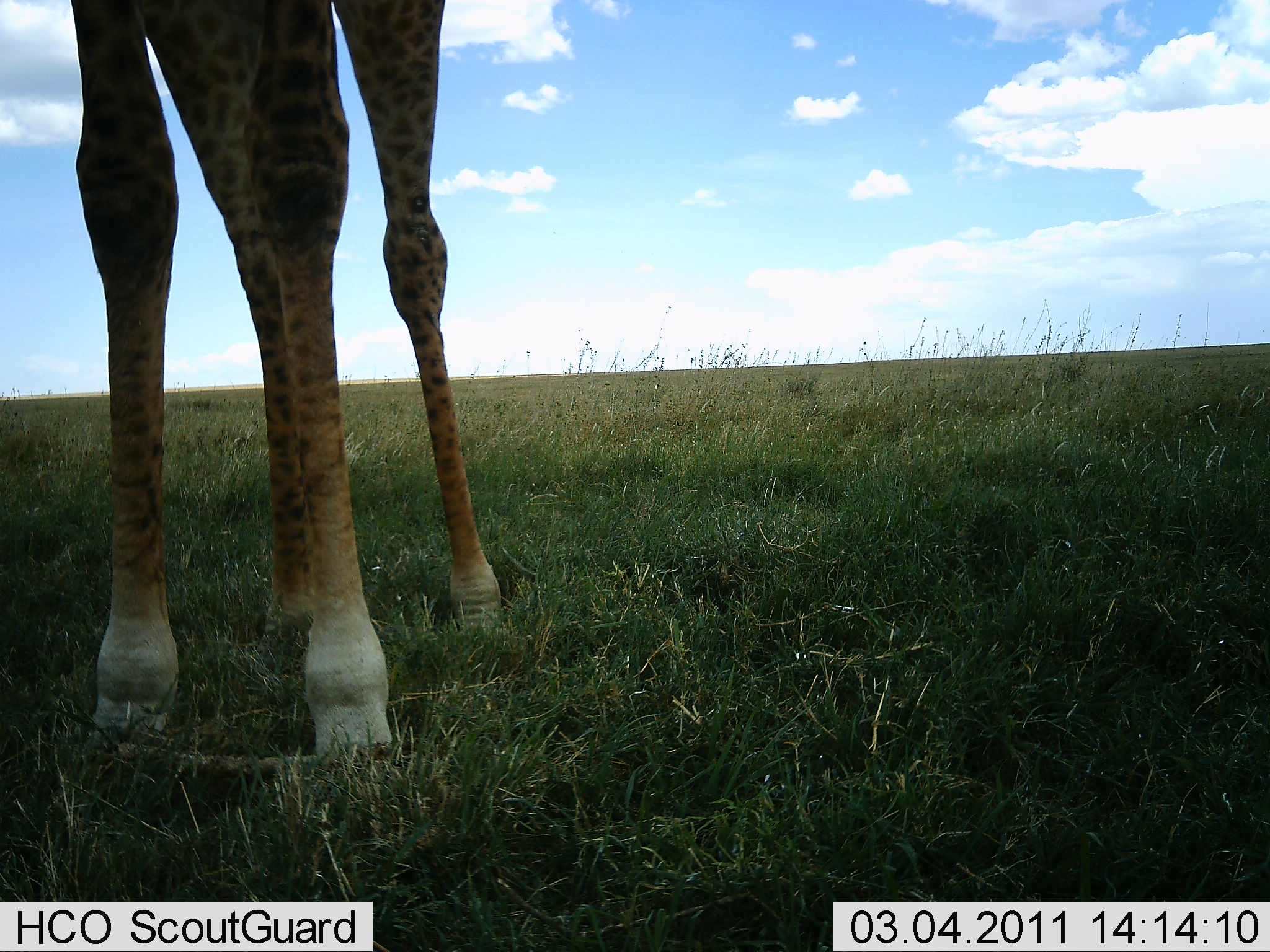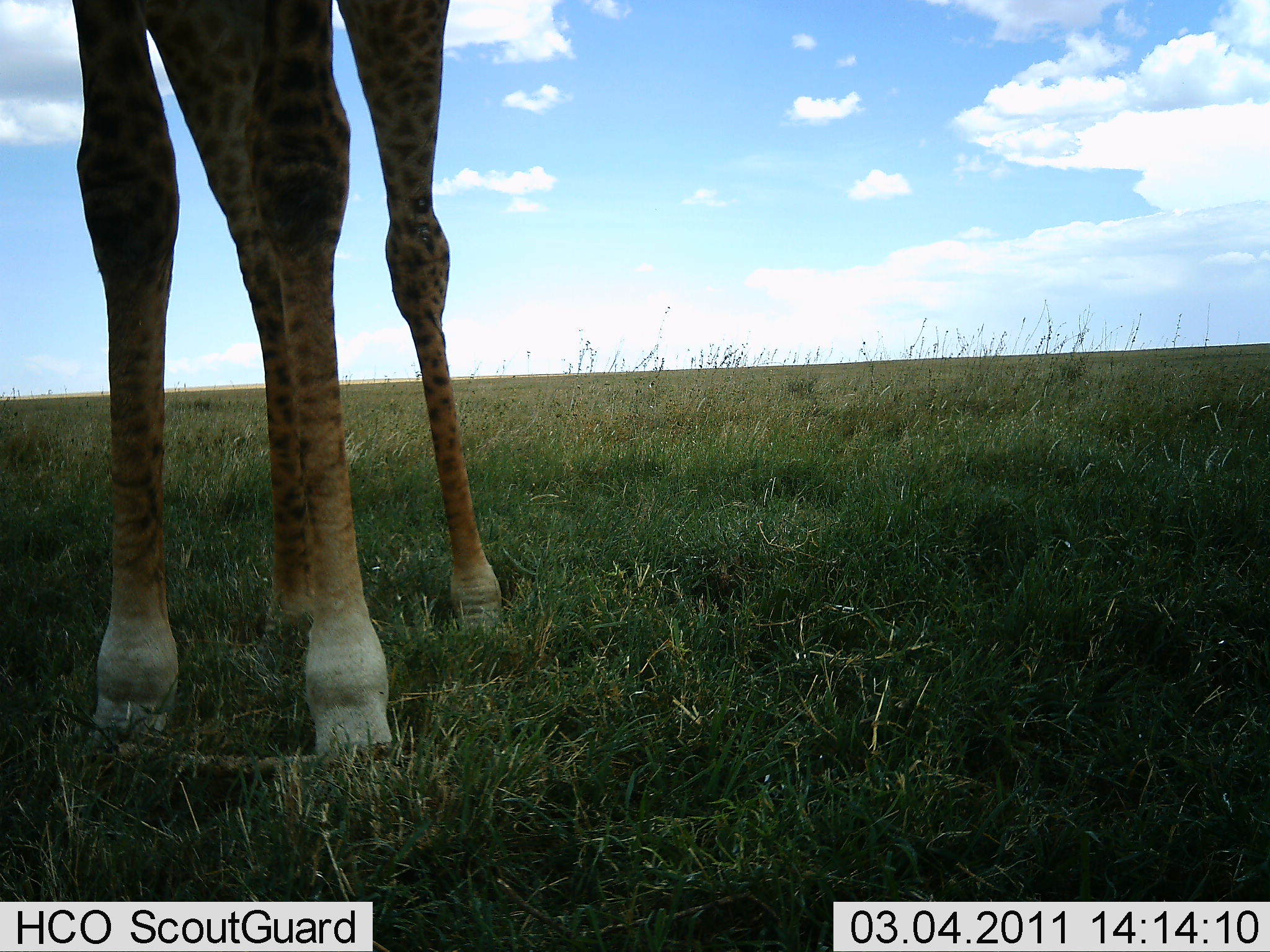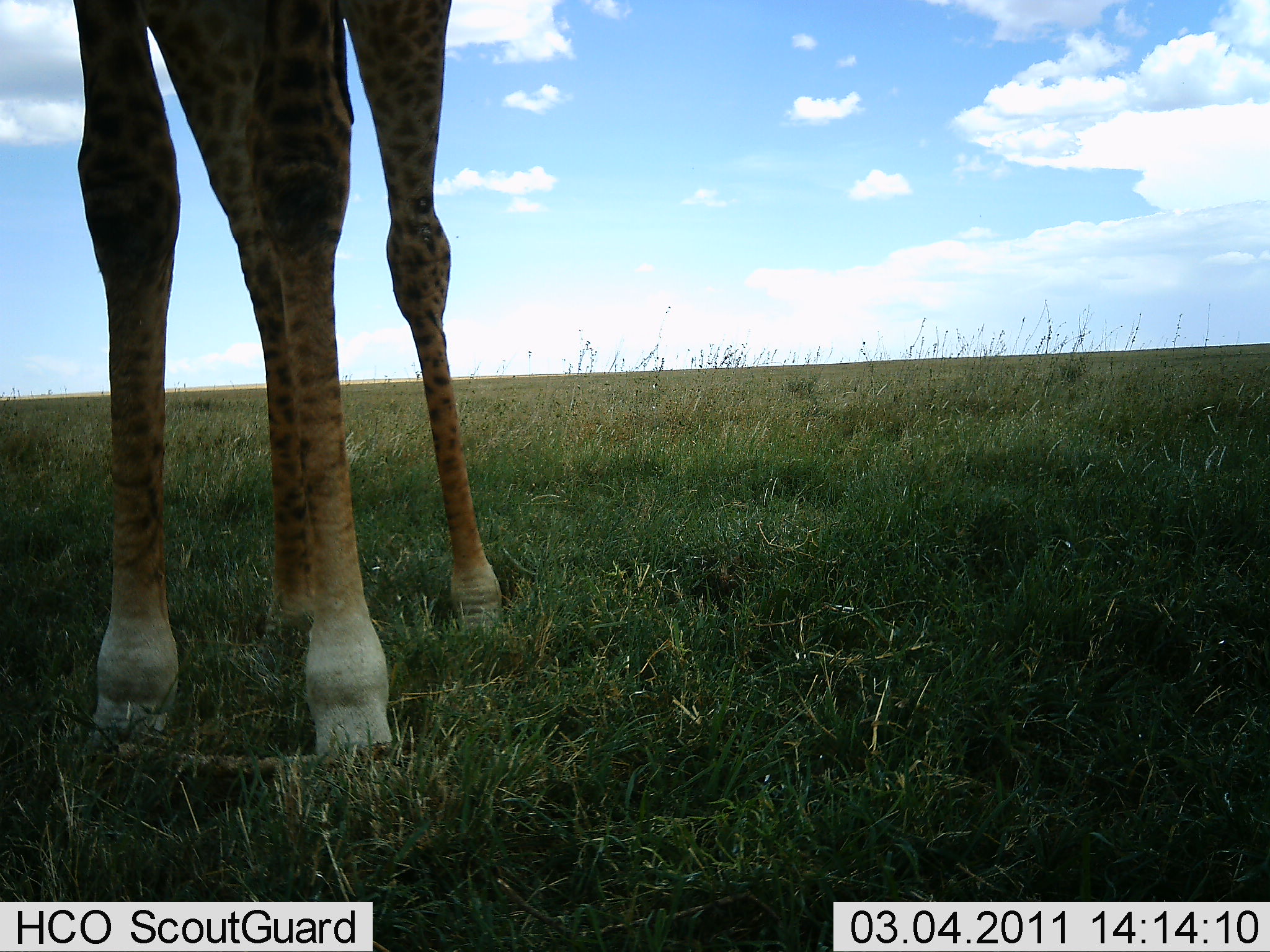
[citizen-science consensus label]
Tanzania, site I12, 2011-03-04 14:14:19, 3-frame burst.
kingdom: Animalia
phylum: Chordata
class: Mammalia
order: Artiodactyla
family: Giraffidae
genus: Giraffa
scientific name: Giraffa camelopardalis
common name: giraffe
Giraffe (Giraffa camelopardalis), count 1. Behavior (volunteer vote fractions): standing 100%, resting 0%, moving 0%, interacting 0%. Young present (vote fraction): 9%. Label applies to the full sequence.